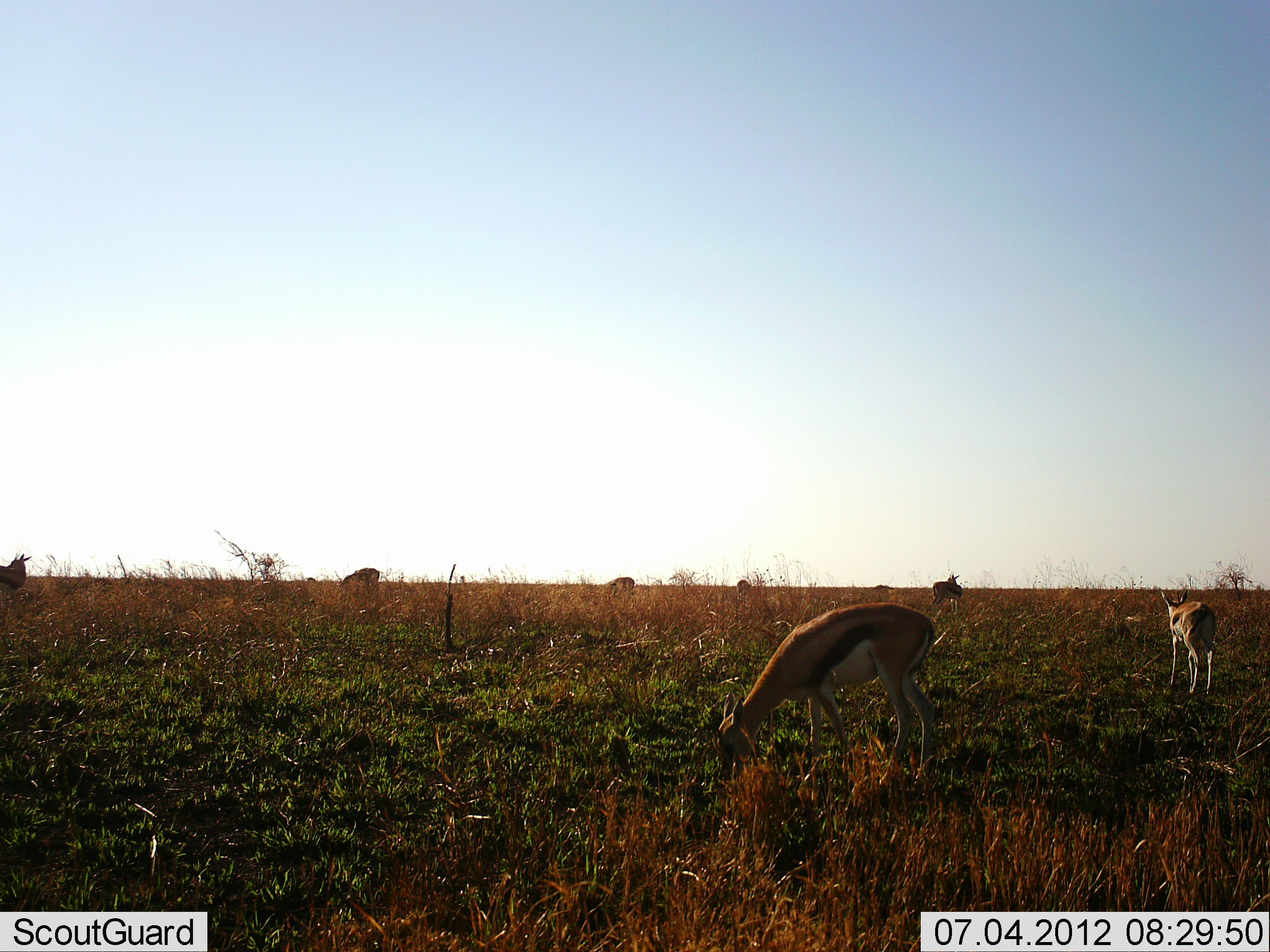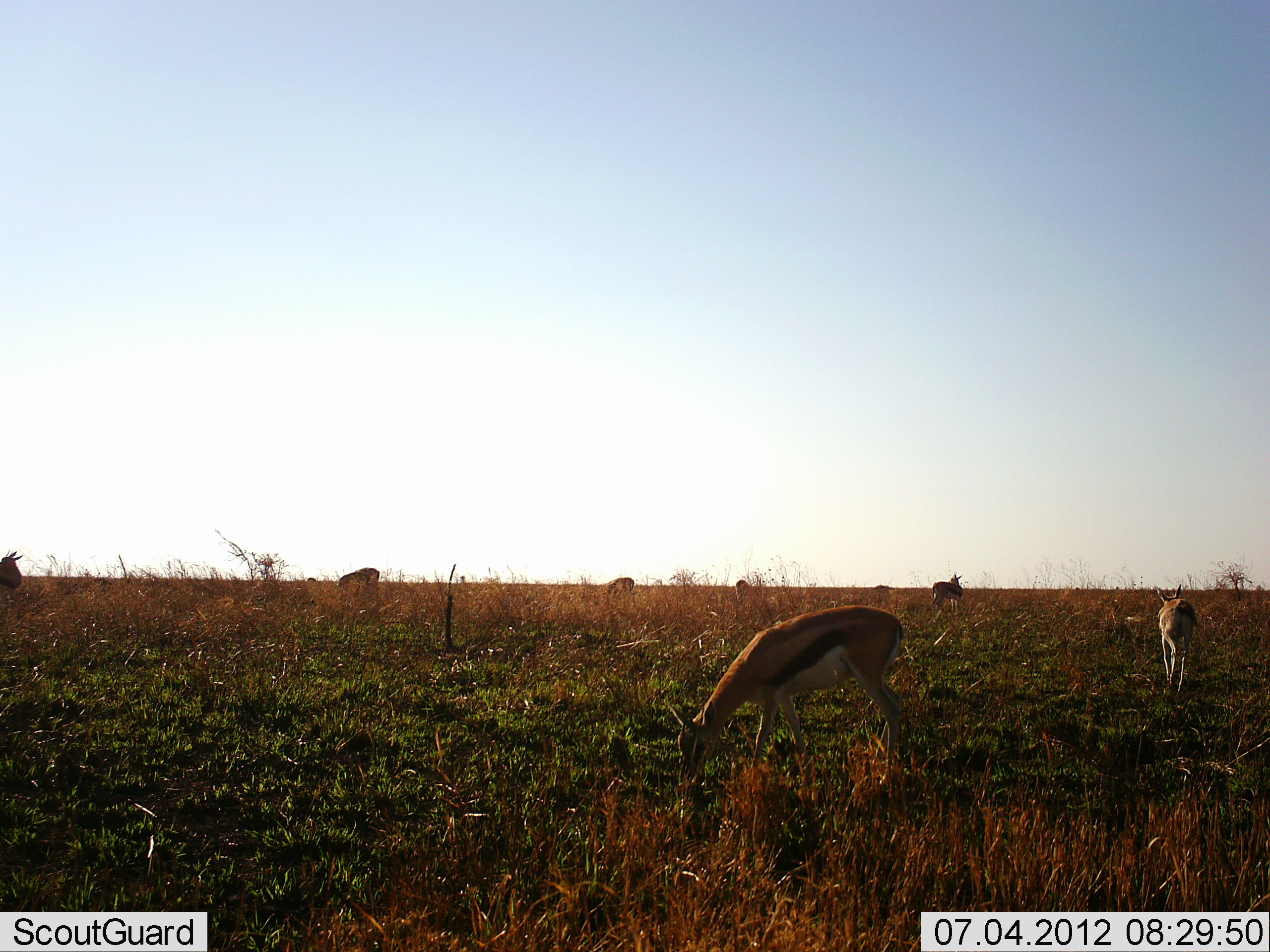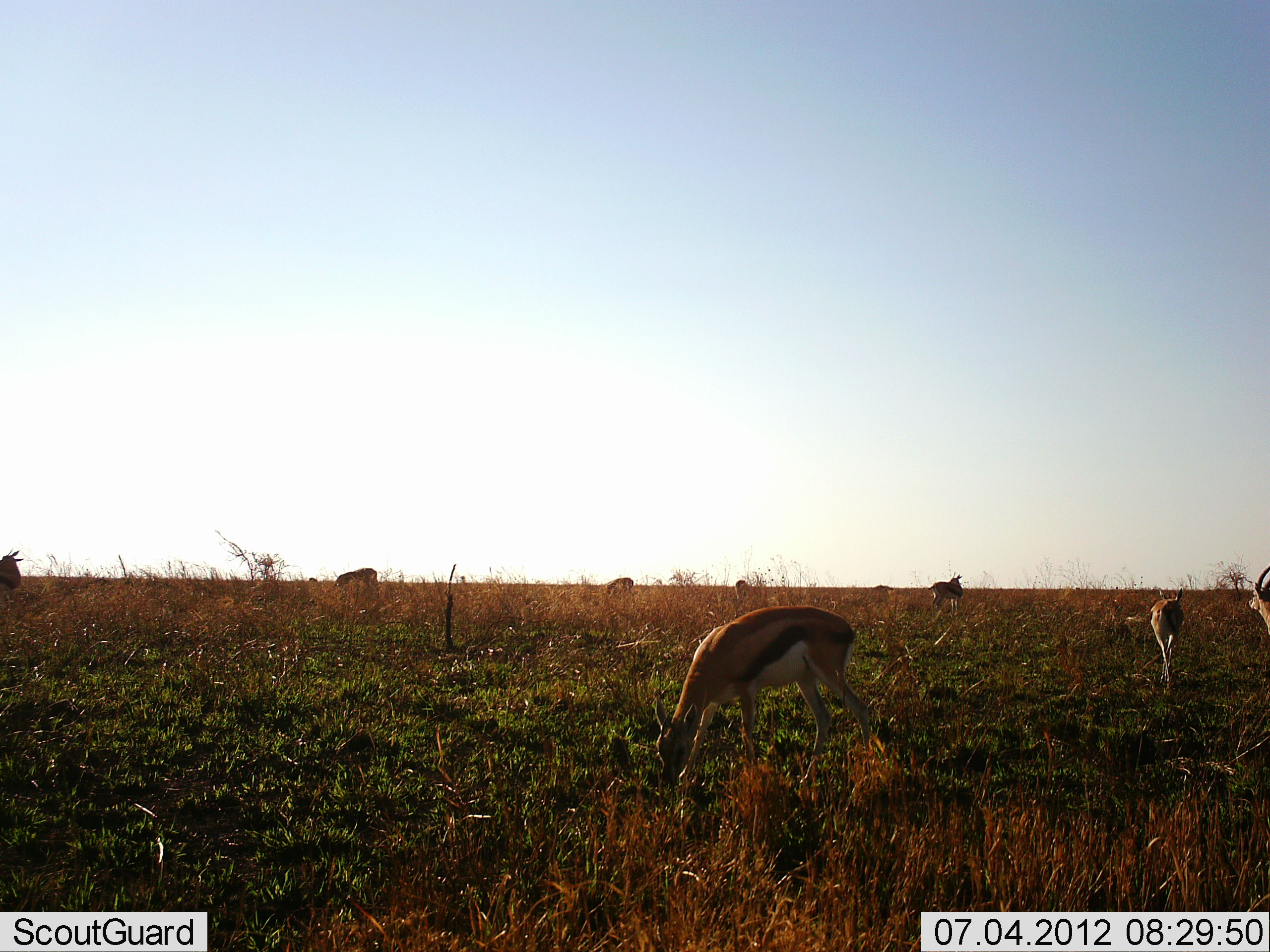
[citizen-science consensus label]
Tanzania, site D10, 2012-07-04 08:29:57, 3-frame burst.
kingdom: Animalia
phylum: Chordata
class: Mammalia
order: Artiodactyla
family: Bovidae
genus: Eudorcas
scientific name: Eudorcas thomsonii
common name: thomson's gazelle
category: gazellethomsons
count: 8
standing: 70%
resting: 0%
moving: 60%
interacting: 0%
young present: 0%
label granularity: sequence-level